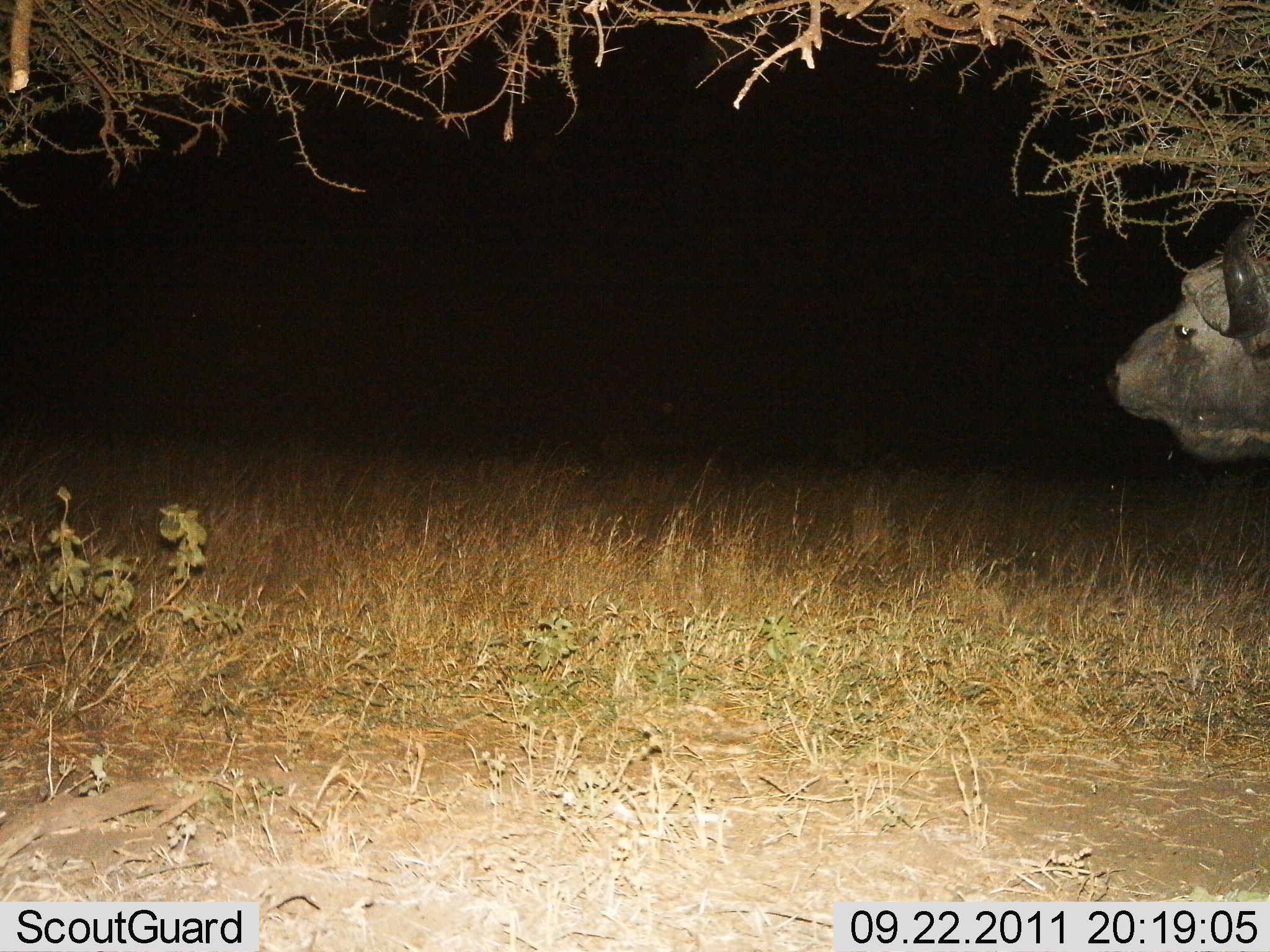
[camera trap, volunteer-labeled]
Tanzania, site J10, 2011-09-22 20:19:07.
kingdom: Animalia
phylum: Chordata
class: Mammalia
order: Artiodactyla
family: Bovidae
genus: Syncerus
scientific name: Syncerus caffer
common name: cape buffalo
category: buffalo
Buffalo (cape buffalo) (Syncerus caffer), count 1. Behavior (volunteer vote fractions): standing 81%, resting 0%, moving 19%, interacting 0%. Young present (vote fraction): 0%. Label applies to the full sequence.